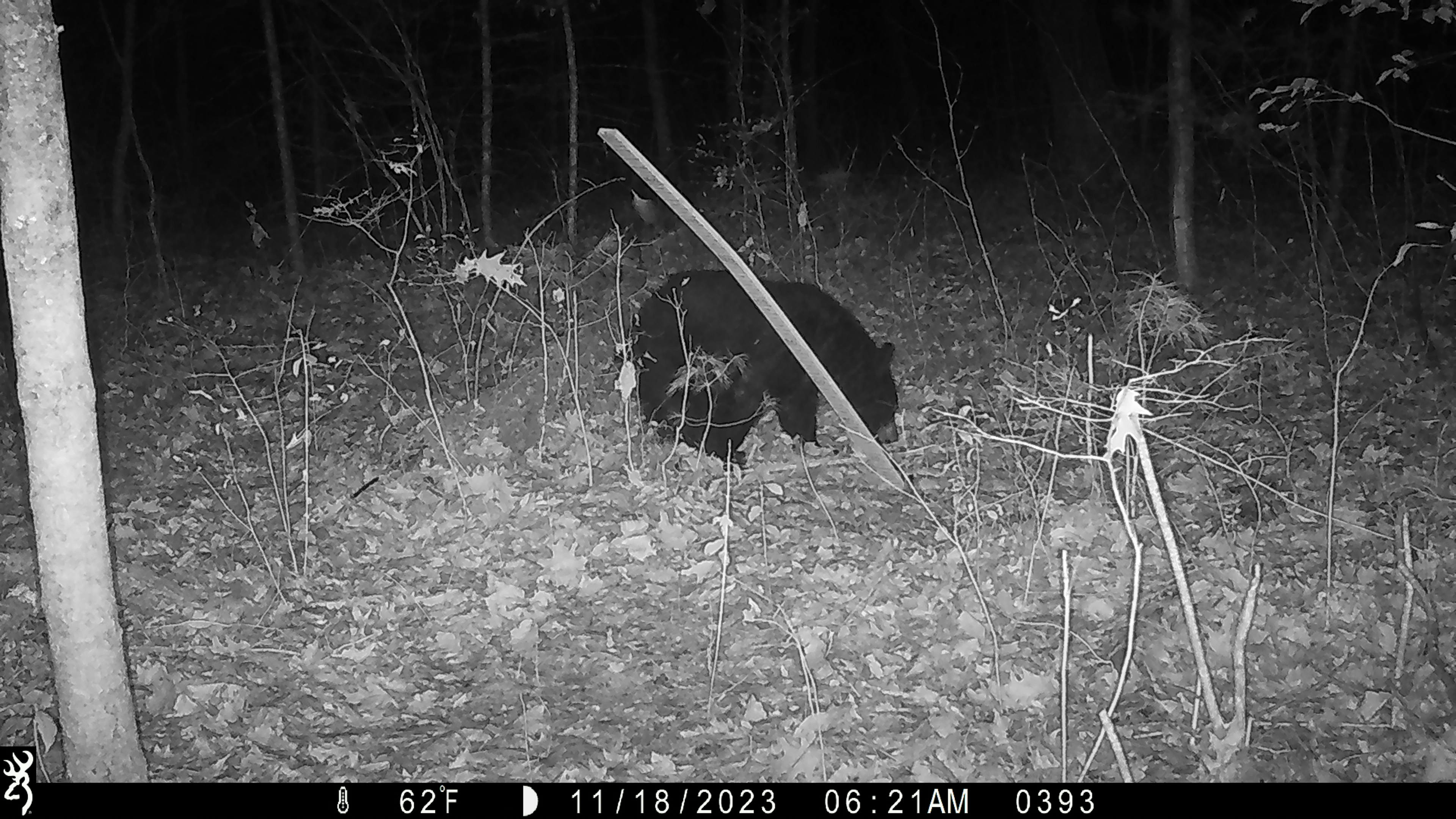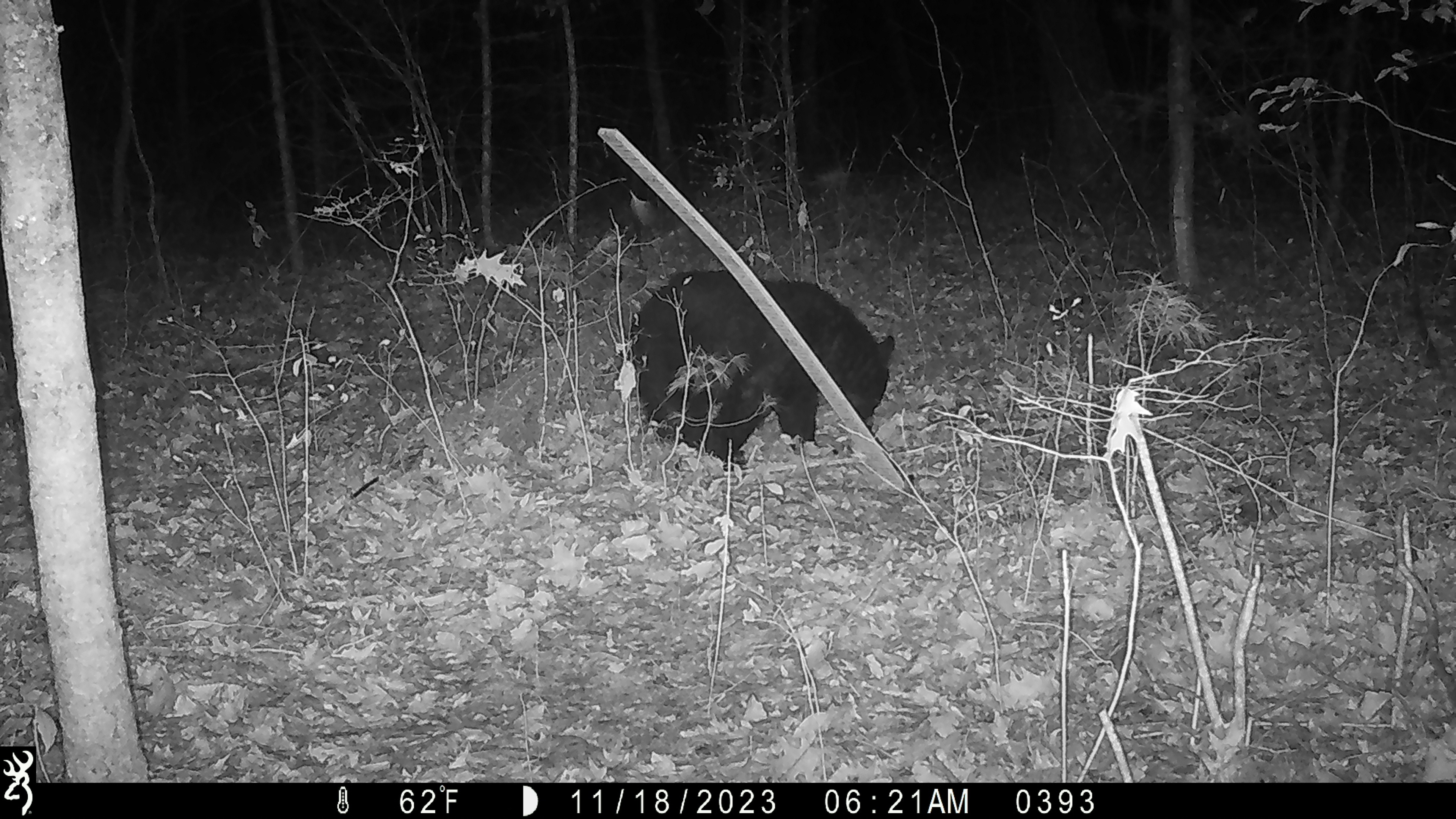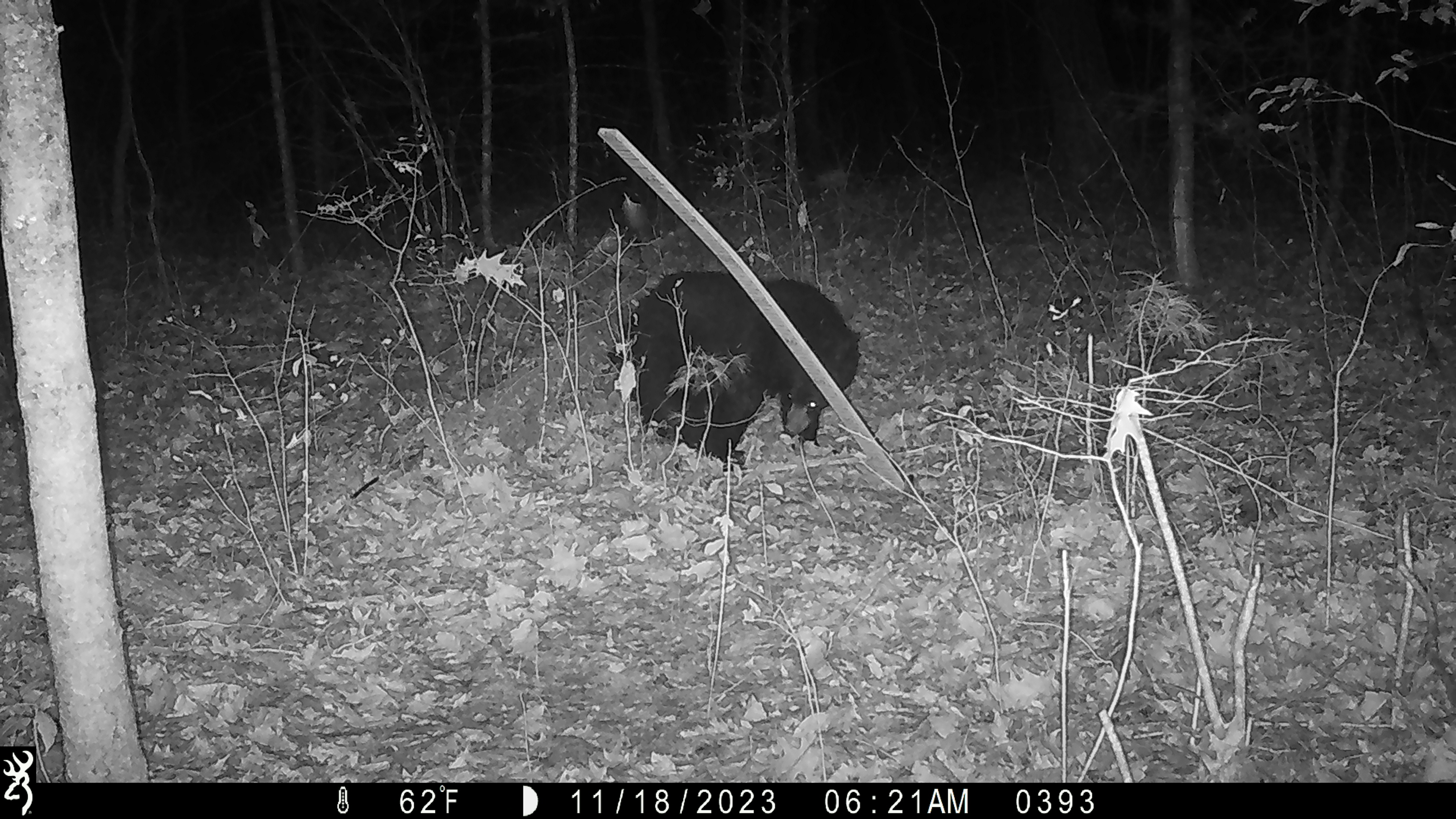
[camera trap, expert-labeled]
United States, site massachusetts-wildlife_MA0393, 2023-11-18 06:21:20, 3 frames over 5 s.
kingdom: Animalia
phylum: Chordata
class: Mammalia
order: Carnivora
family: Ursidae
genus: Ursus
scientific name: Ursus americanus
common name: black bear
Black bear (Ursus americanus).